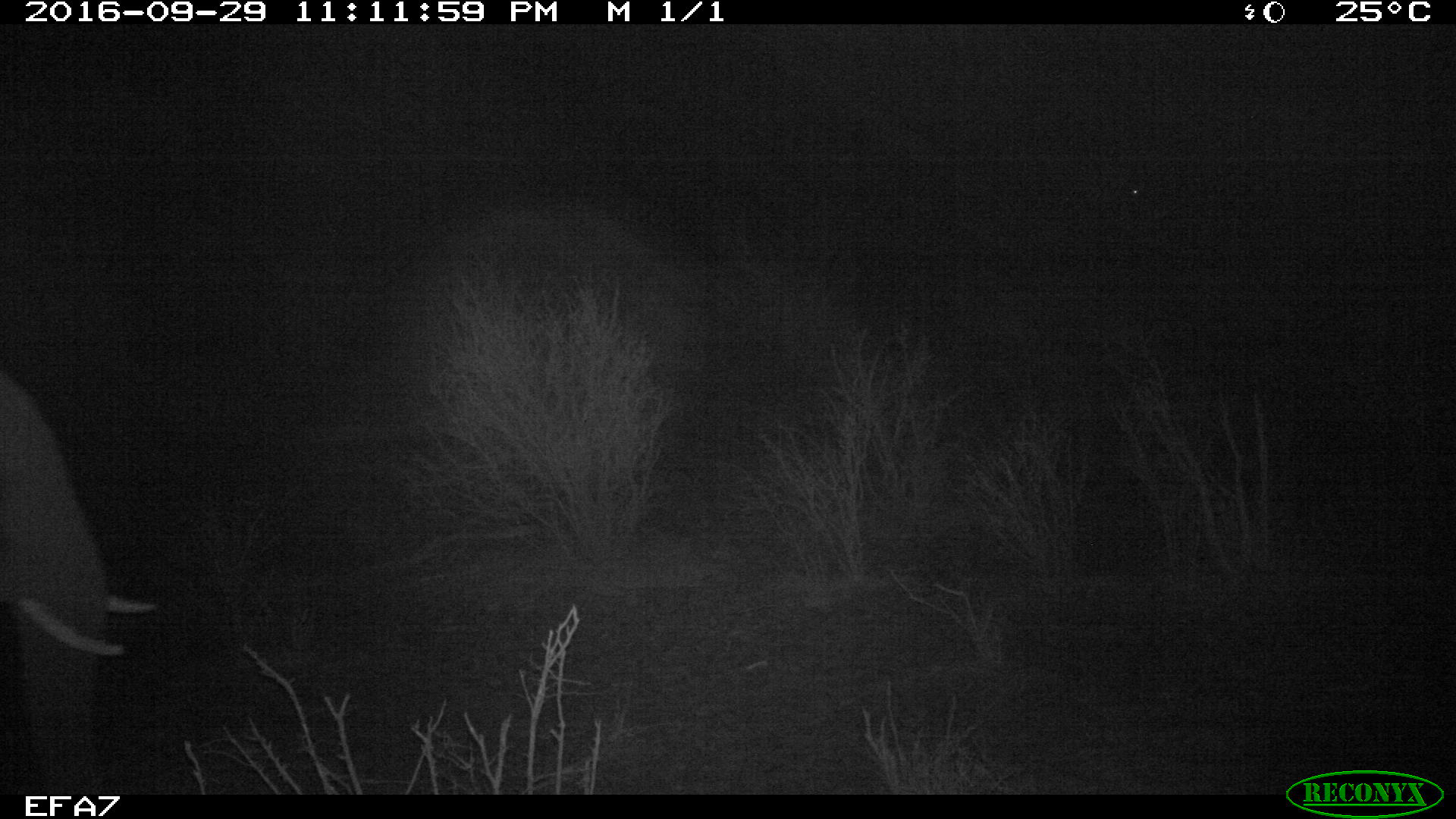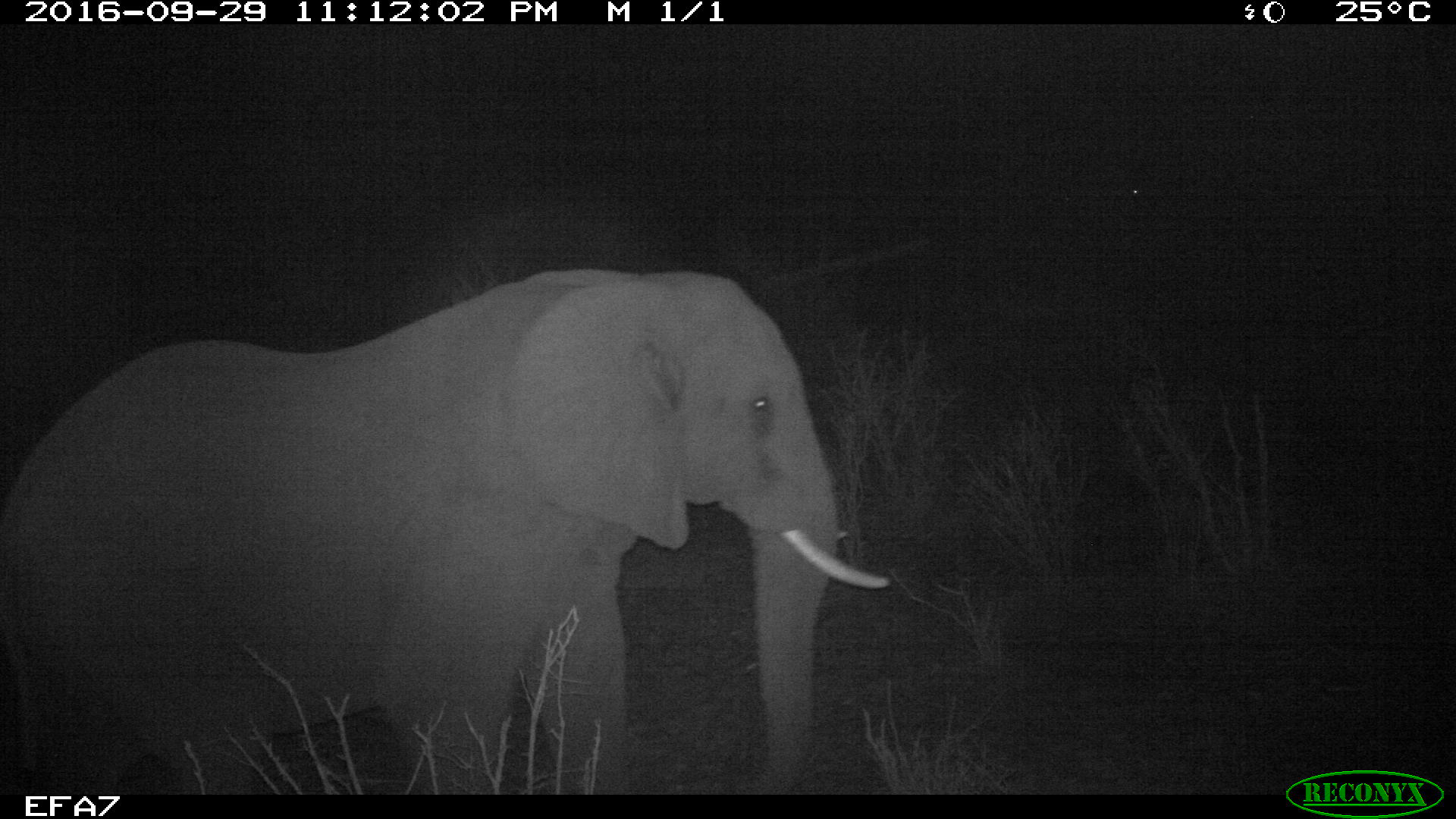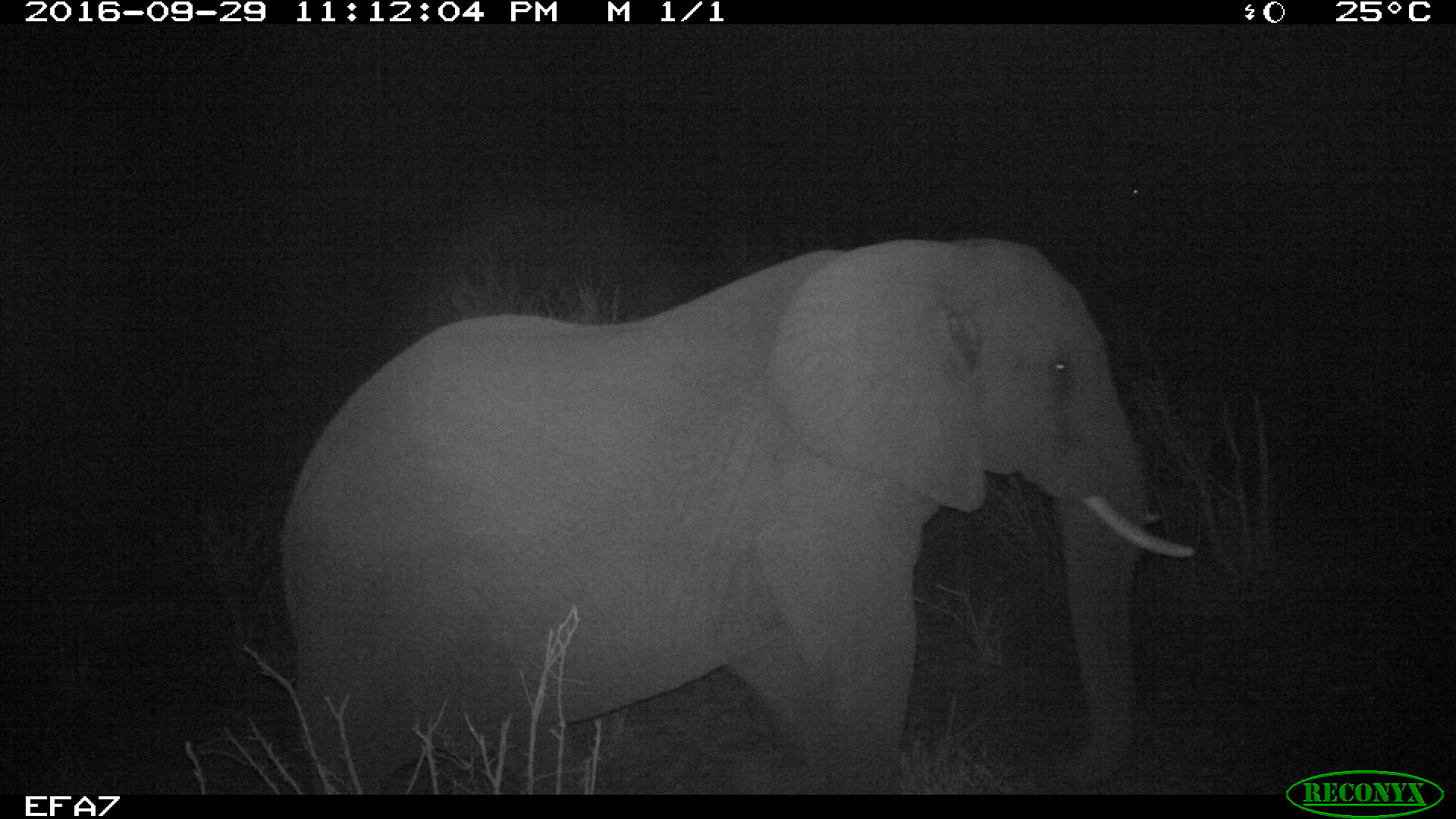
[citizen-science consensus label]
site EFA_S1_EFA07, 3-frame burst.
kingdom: Animalia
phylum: Chordata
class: Mammalia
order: Proboscidea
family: Elephantidae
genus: Loxodonta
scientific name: Loxodonta africana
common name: african bush elephant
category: elephant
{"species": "elephant (african bush elephant) (Loxodonta africana)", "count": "1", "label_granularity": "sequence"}